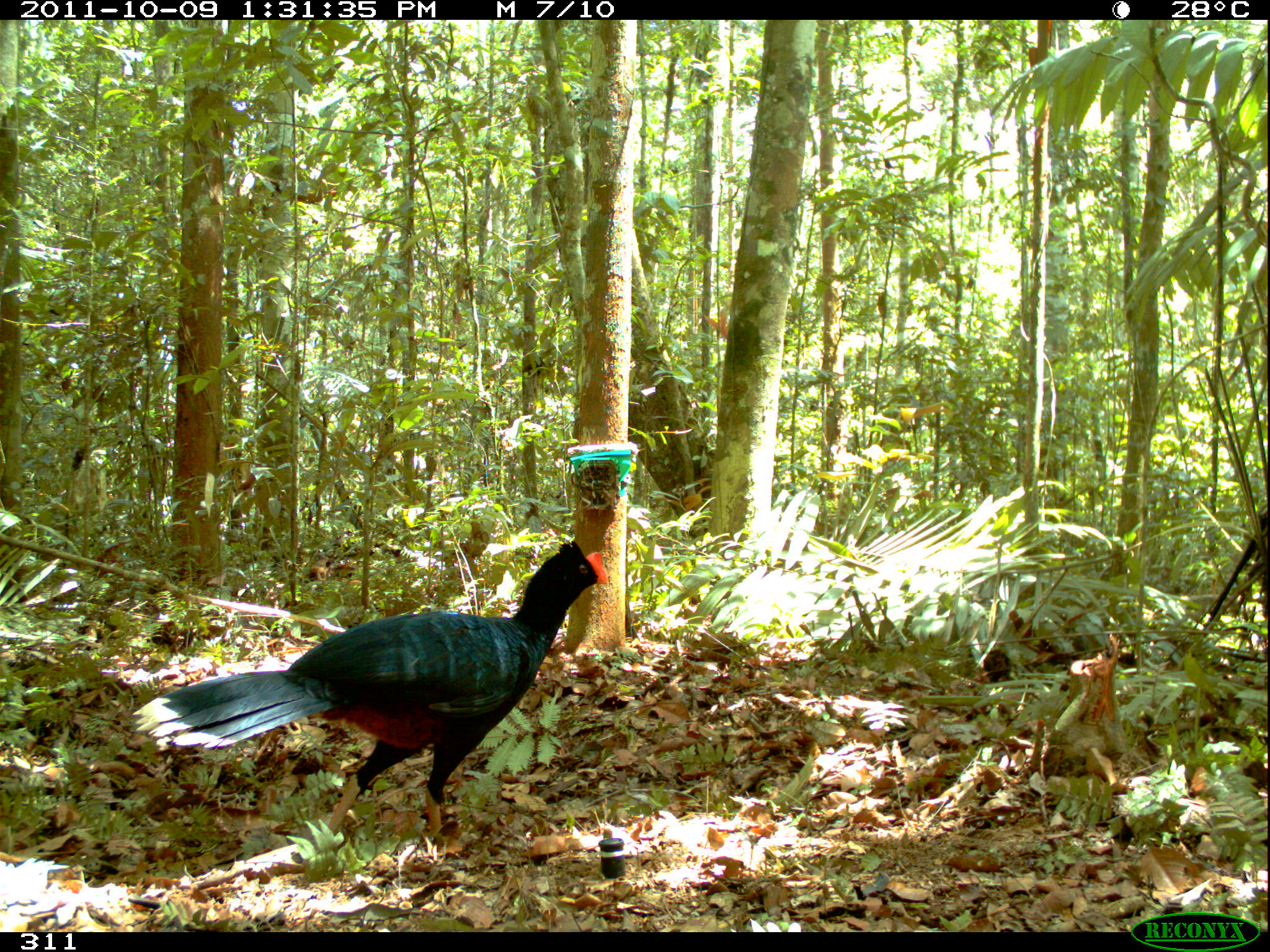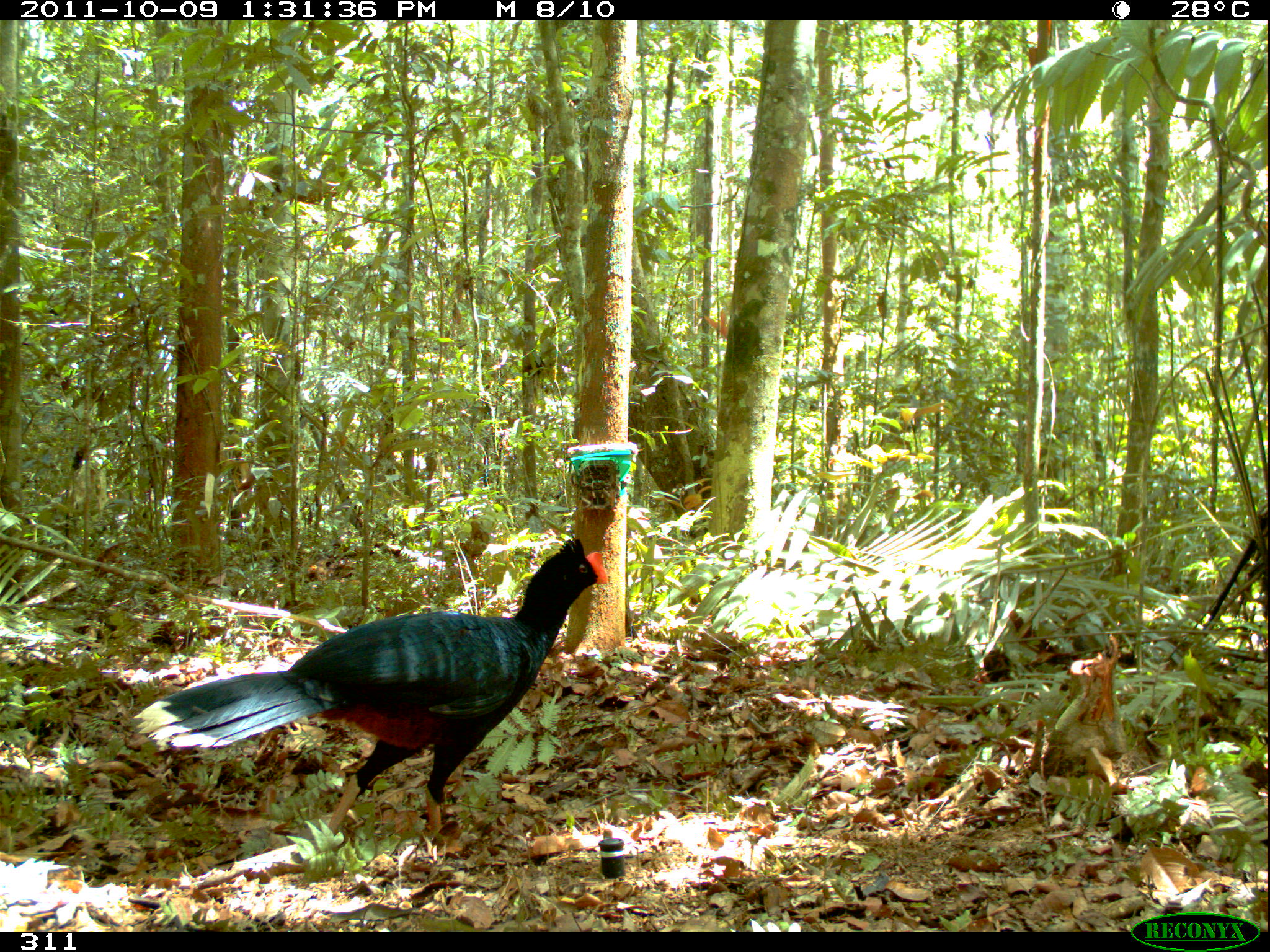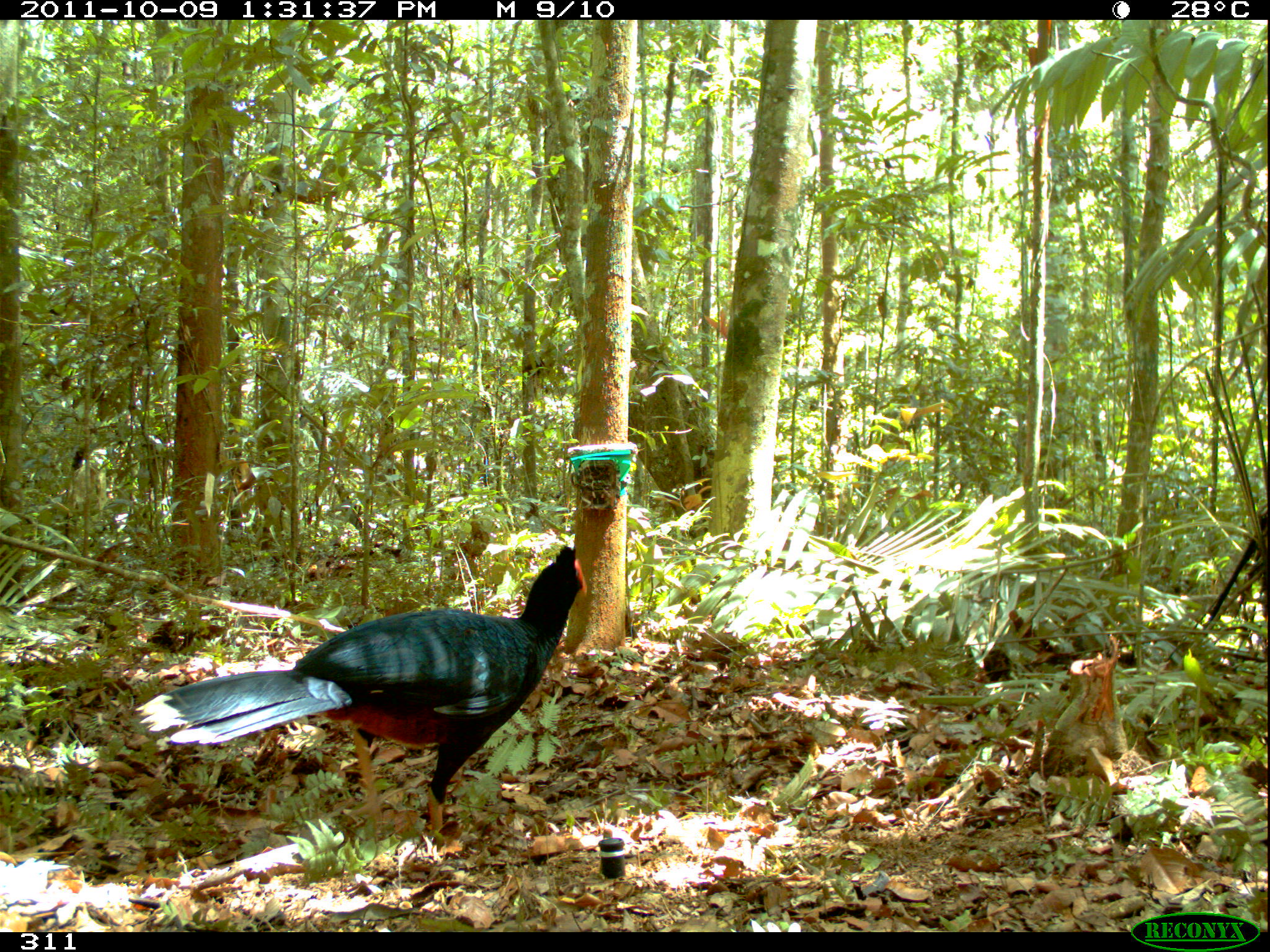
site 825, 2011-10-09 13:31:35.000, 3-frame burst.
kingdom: Animalia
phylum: Chordata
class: Aves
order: Galliformes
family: Cracidae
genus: Mitu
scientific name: Mitu tuberosum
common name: razor-billed curassow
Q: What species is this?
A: Mitu tuberosum (razor-billed curassow).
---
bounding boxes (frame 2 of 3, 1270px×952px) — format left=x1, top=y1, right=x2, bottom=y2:
mitu tuberosum: left=133, top=537, right=607, bottom=849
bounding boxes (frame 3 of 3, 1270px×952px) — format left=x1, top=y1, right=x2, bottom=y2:
mitu tuberosum: left=133, top=543, right=587, bottom=853